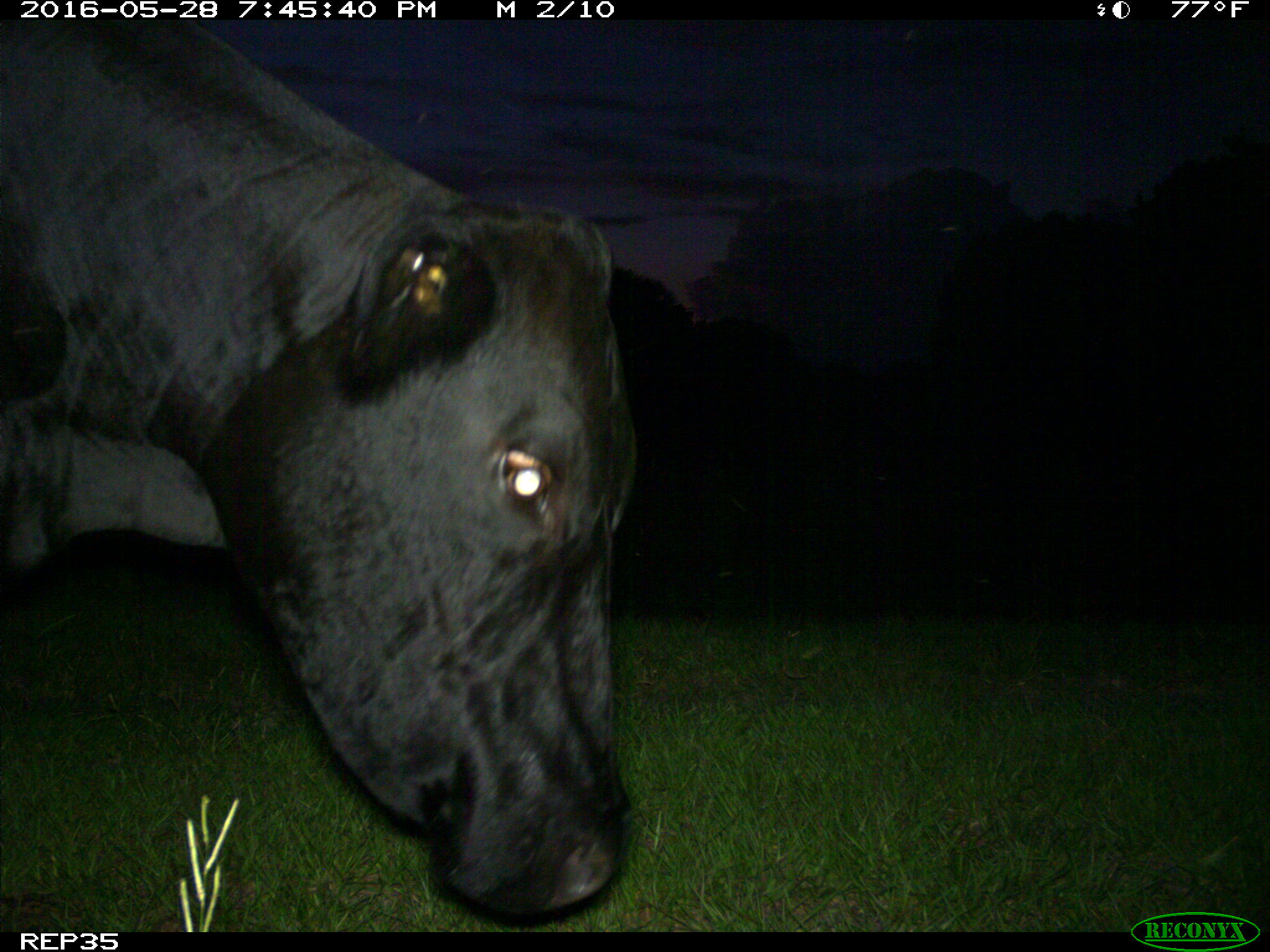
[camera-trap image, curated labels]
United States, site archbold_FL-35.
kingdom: Animalia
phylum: Chordata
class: Mammalia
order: Artiodactyla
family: Bovidae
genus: Bos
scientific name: Bos taurus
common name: domestic cow